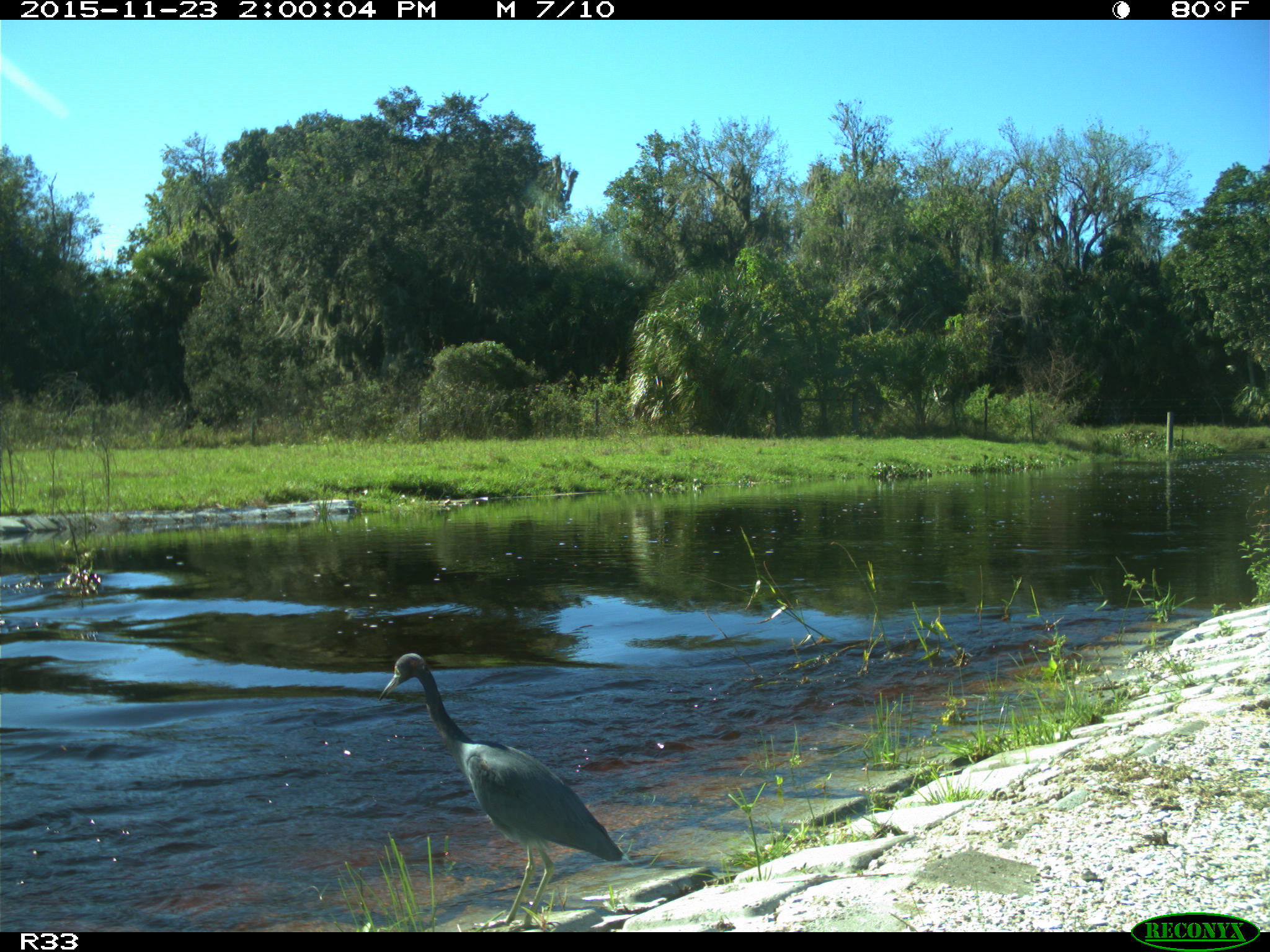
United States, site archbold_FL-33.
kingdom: Animalia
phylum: Chordata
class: Aves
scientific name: Aves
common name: birds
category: unidentified bird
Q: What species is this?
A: Unidentified bird (birds) (Aves).